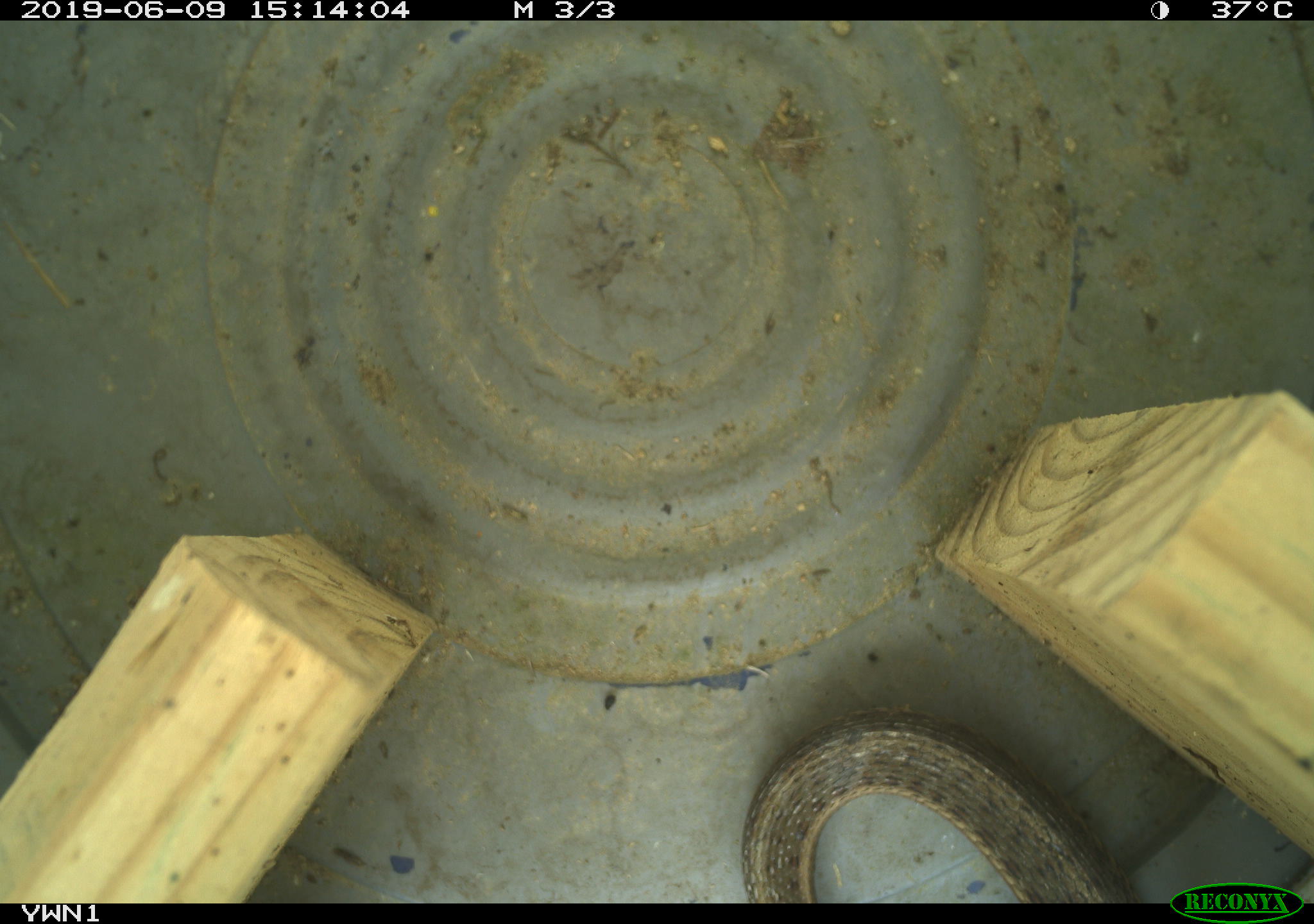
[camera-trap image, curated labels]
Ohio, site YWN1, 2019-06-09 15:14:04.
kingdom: Animalia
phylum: Chordata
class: Reptilia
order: Squamata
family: Colubridae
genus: Thamnophis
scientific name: Thamnophis sirtalis sirtalis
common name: eastern gartersnake